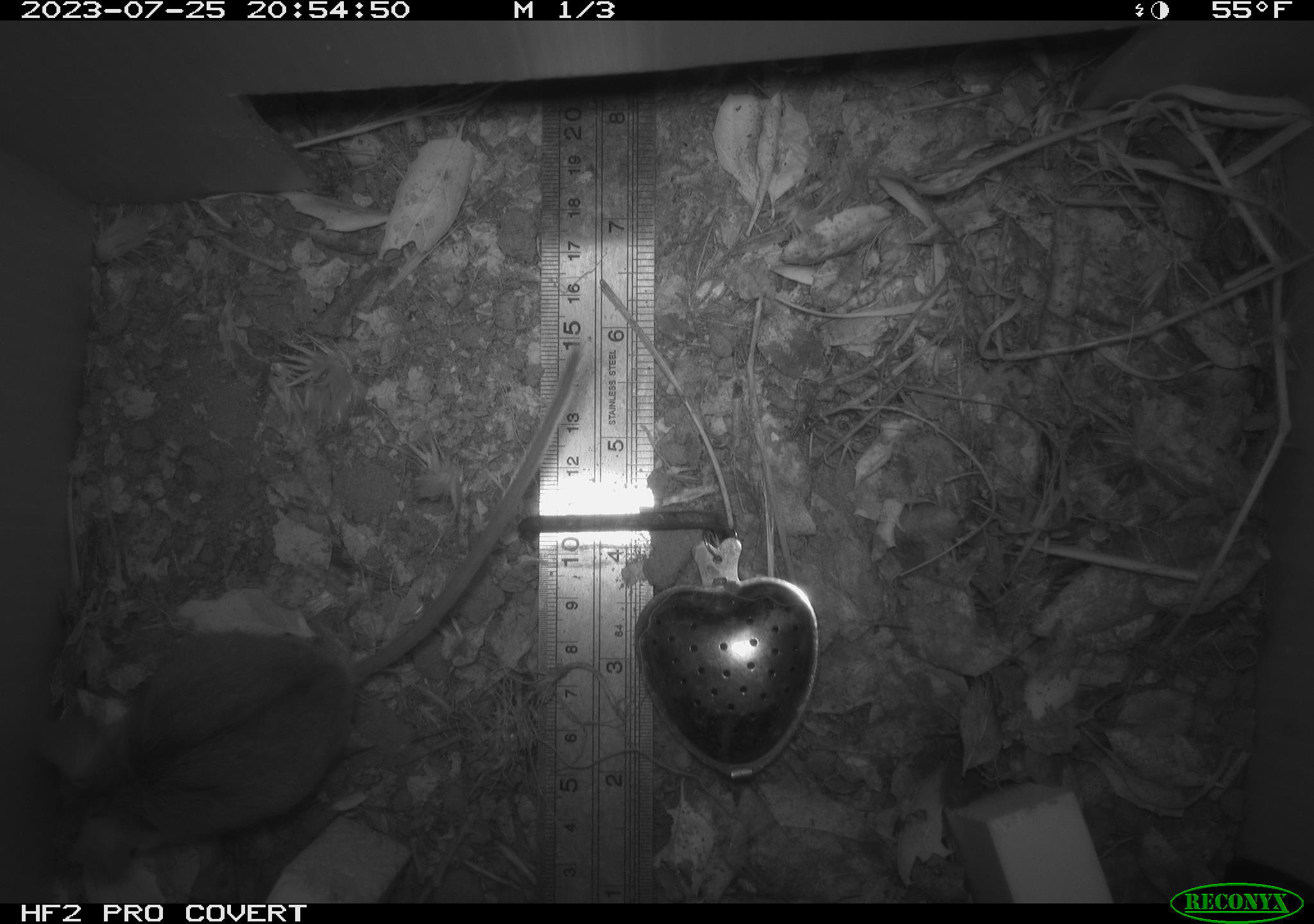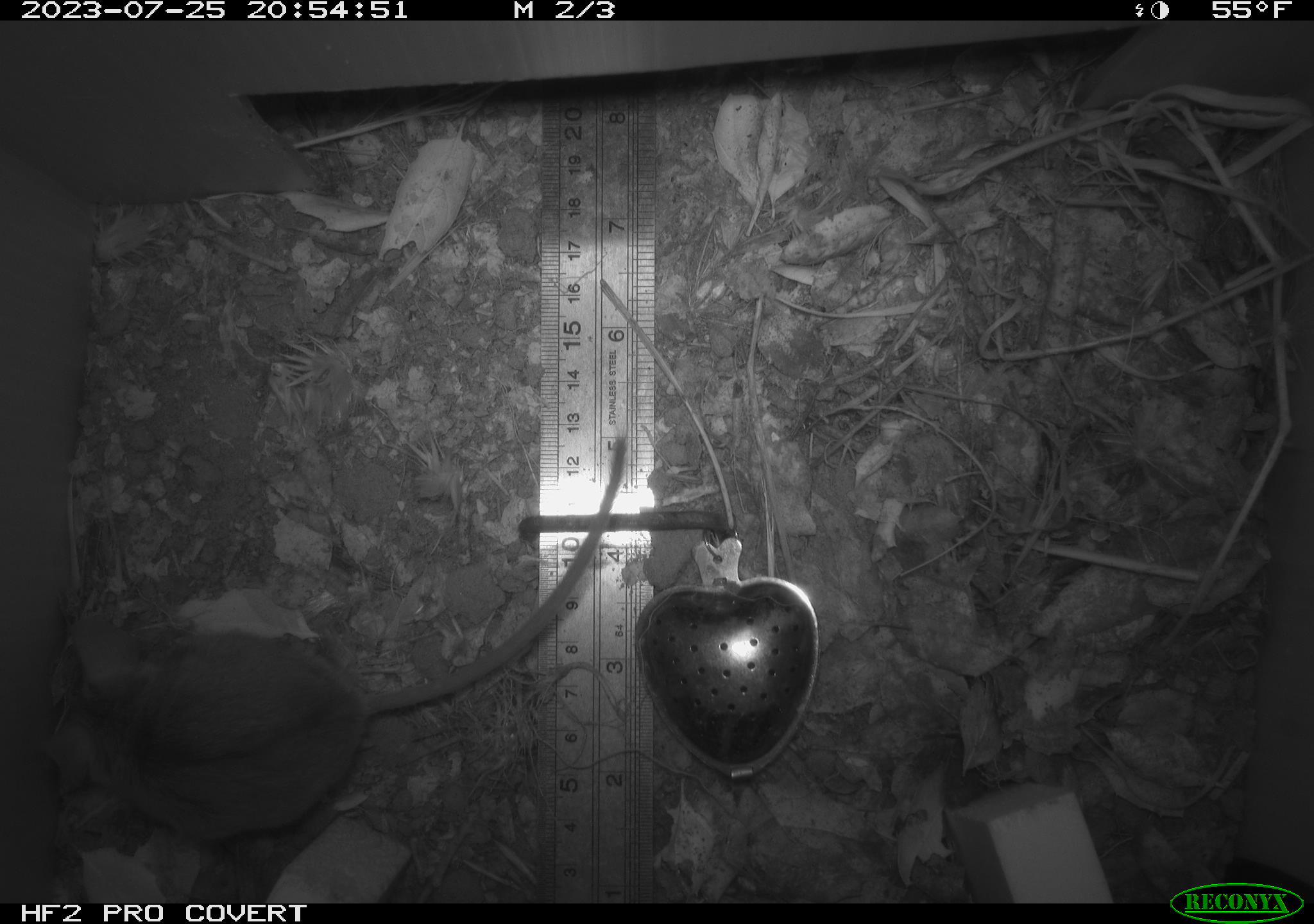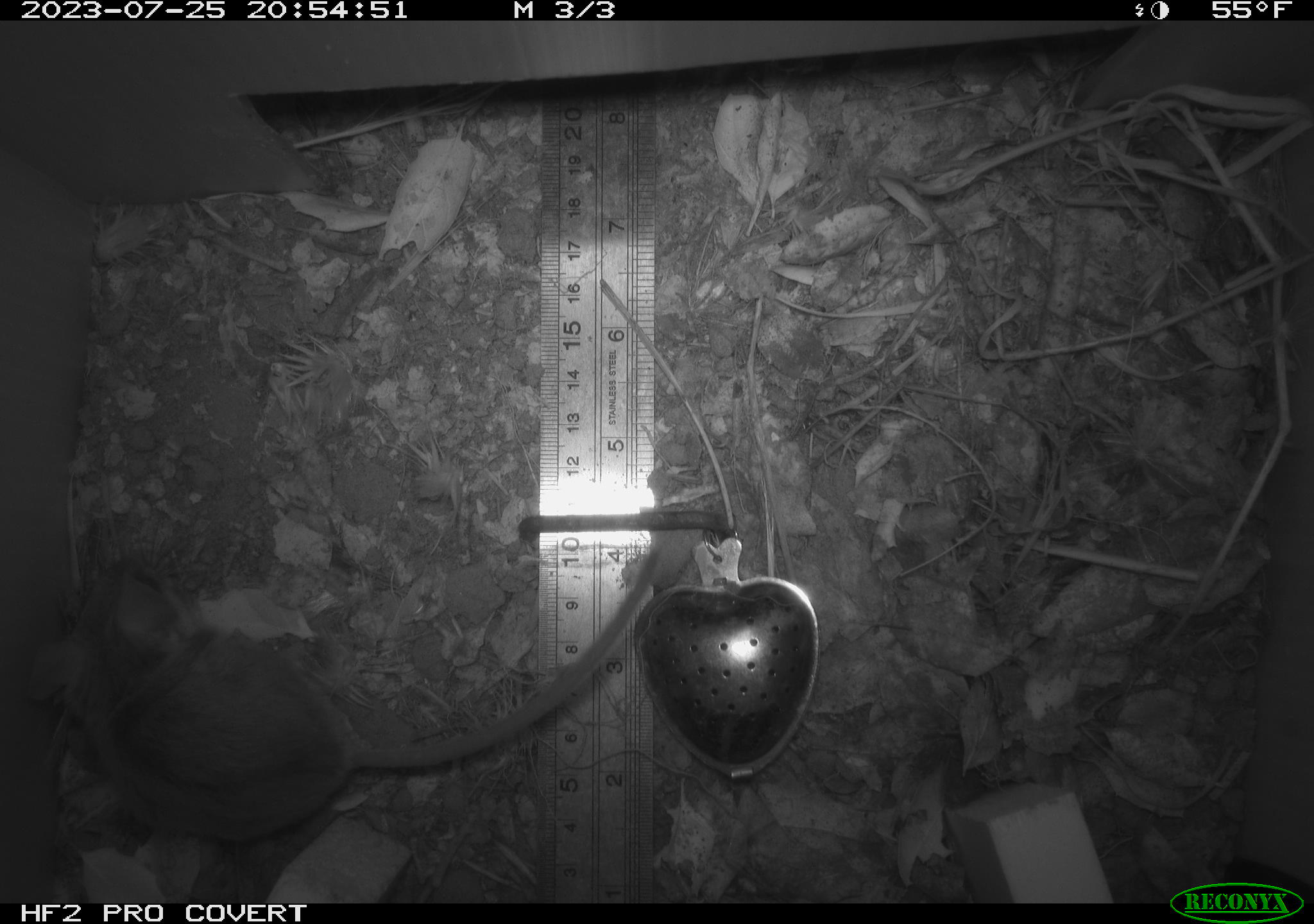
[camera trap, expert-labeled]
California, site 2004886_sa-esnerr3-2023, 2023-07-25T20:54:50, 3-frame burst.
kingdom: Animalia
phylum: Chordata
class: Mammalia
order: Rodentia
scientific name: Rodentia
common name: mouse species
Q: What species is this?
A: Mouse species (Rodentia).